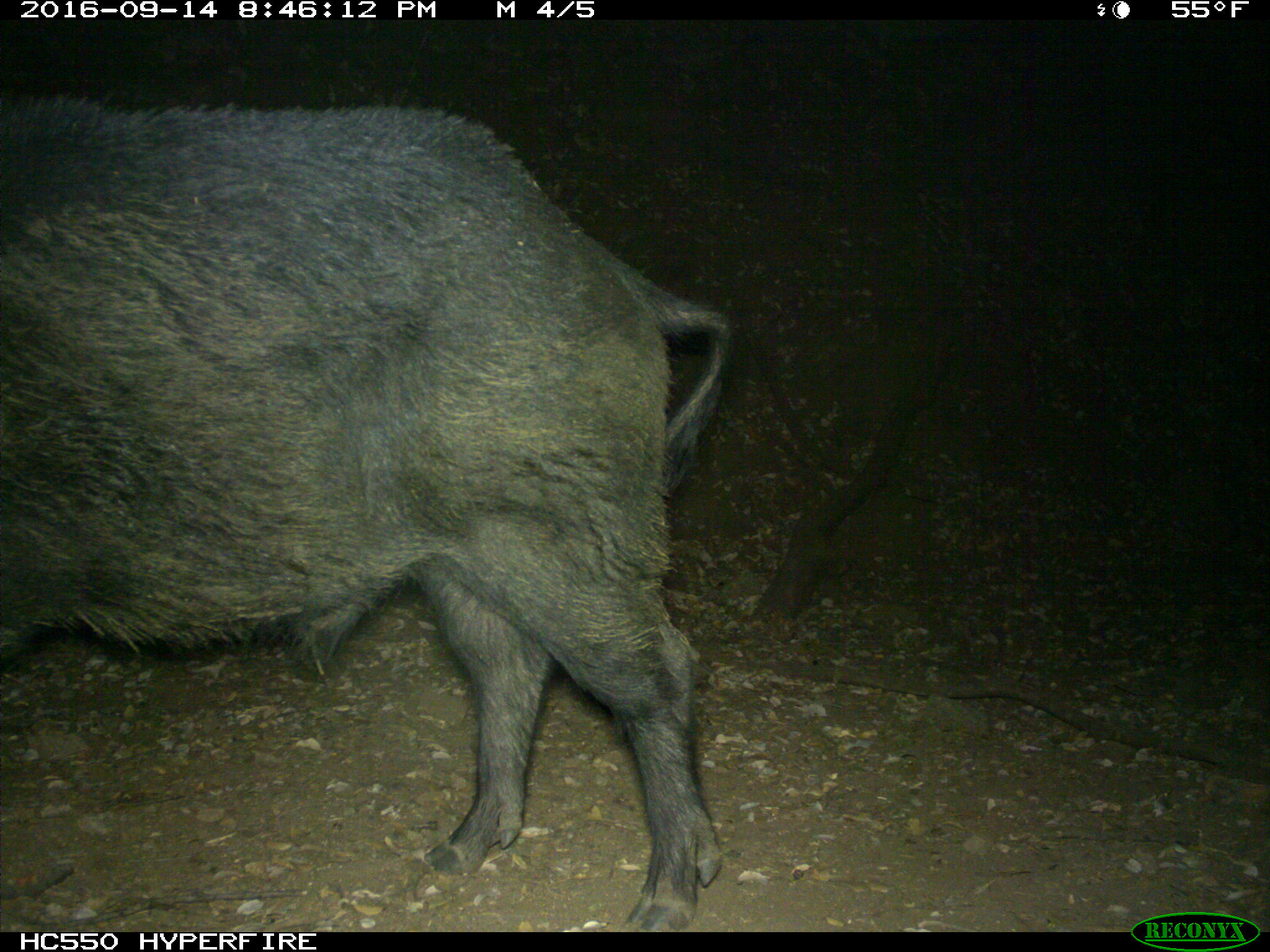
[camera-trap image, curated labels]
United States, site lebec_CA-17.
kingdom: Animalia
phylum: Chordata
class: Mammalia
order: Artiodactyla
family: Suidae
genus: Sus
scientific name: Sus scrofa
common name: wild boar